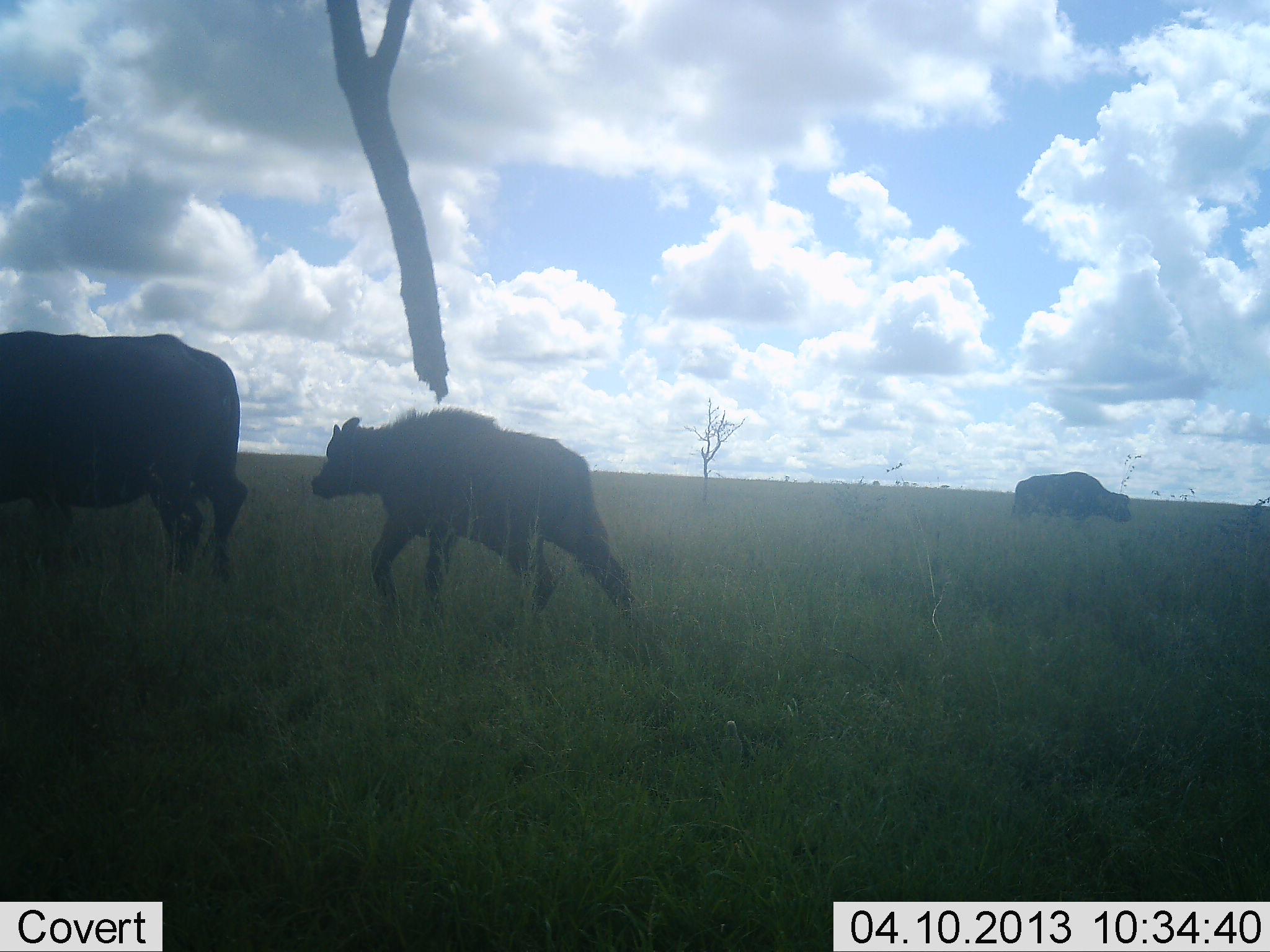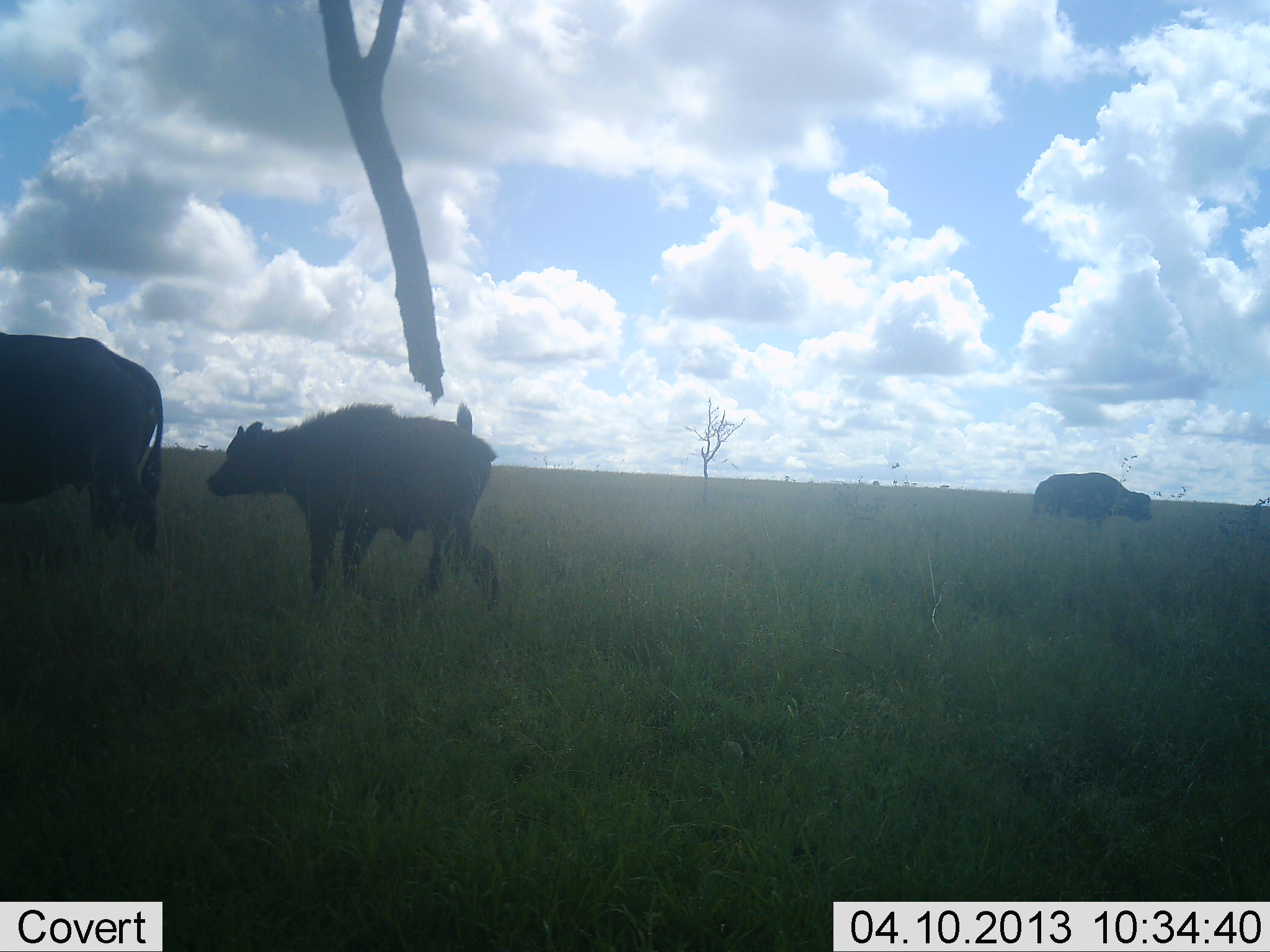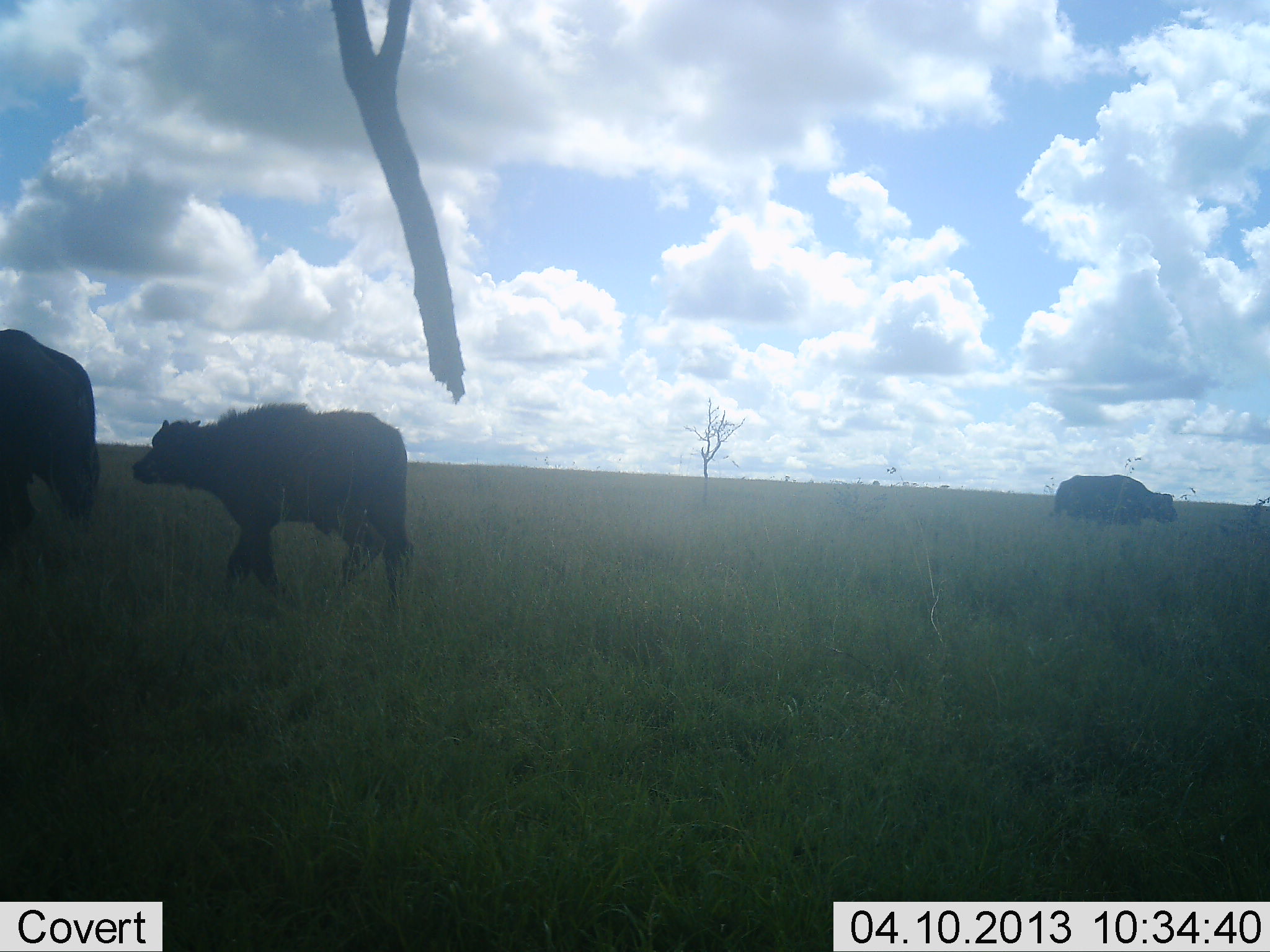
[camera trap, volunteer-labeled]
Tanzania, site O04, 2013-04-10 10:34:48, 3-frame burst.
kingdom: Animalia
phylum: Chordata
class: Mammalia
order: Artiodactyla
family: Bovidae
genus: Syncerus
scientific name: Syncerus caffer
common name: cape buffalo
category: buffalo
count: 3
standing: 19%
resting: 0%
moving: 94%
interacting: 0%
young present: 69%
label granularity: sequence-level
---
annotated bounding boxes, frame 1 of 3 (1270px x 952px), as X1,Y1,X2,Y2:
animal: 309,407,639,627; 0,333,248,586; 1009,470,1133,534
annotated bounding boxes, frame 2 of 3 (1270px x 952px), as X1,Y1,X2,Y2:
animal: 206,404,502,617; 0,334,163,560; 1030,473,1154,534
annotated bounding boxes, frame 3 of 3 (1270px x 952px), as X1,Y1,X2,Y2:
animal: 132,403,415,612; 0,329,102,582; 1049,474,1180,534